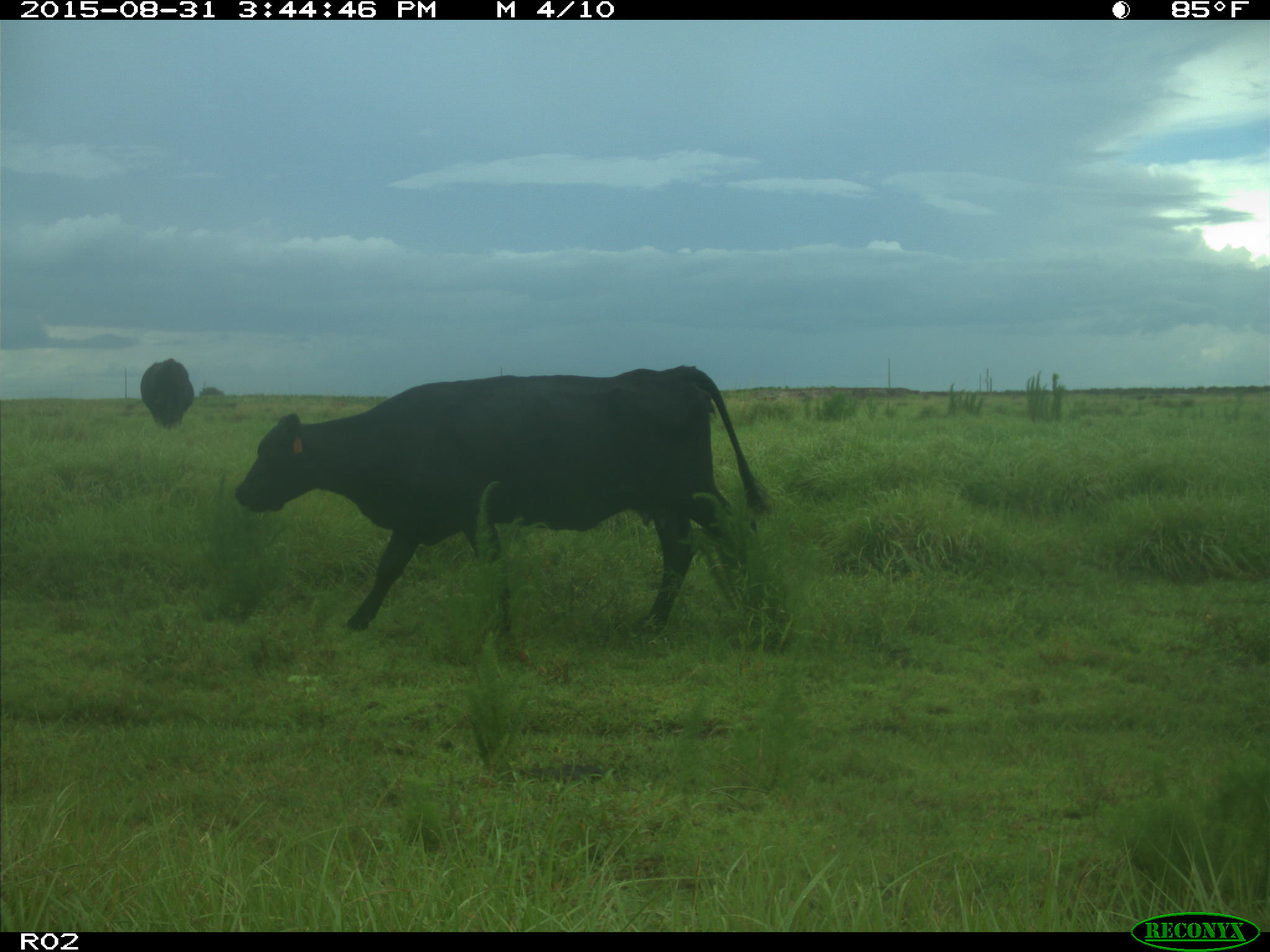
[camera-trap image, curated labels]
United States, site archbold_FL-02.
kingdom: Animalia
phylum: Chordata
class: Mammalia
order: Artiodactyla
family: Bovidae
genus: Bos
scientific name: Bos taurus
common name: domestic cow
Bos taurus (domestic cow).